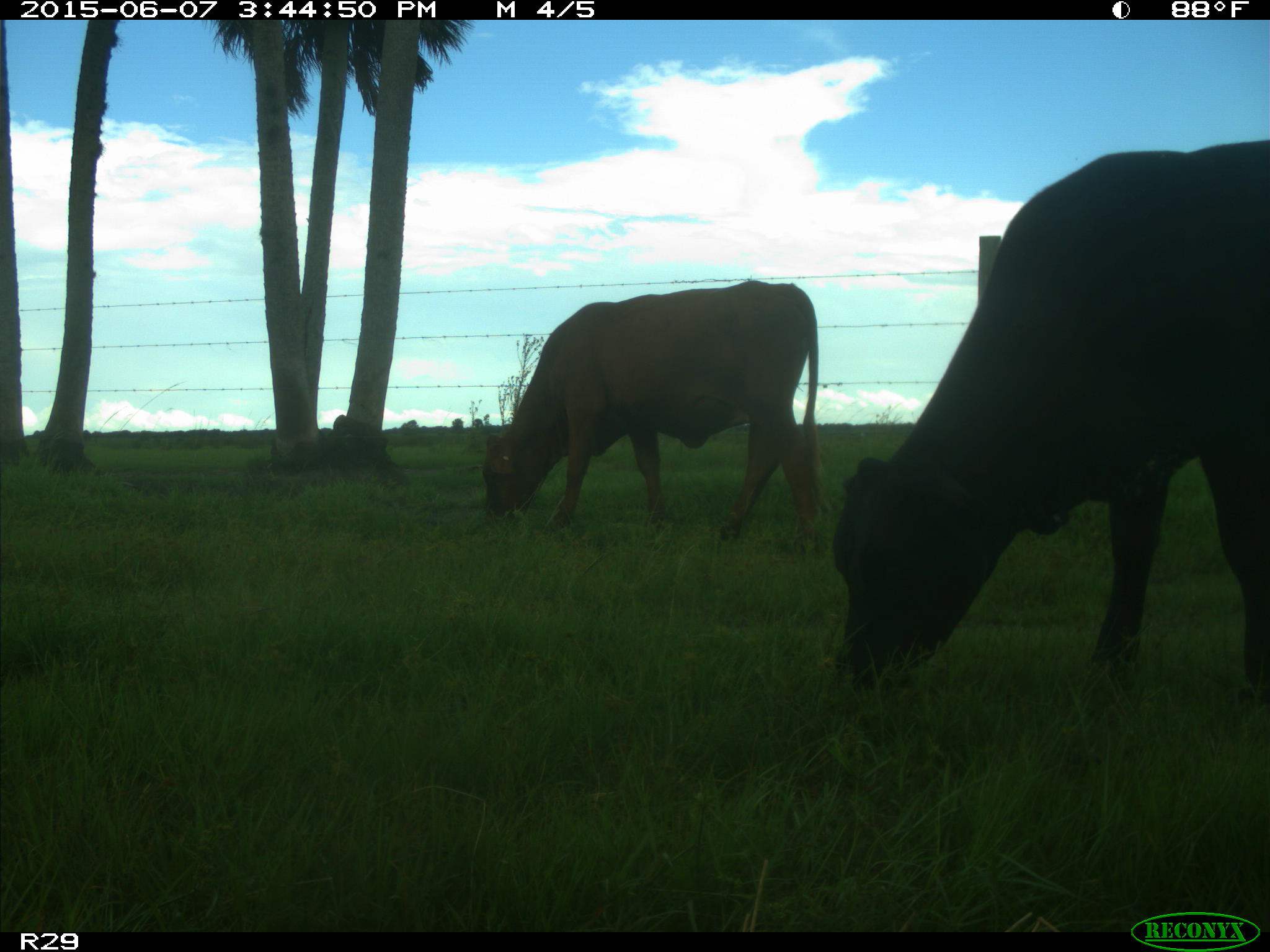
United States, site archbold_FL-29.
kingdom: Animalia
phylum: Chordata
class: Mammalia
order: Artiodactyla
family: Bovidae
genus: Bos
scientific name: Bos taurus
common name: domestic cow